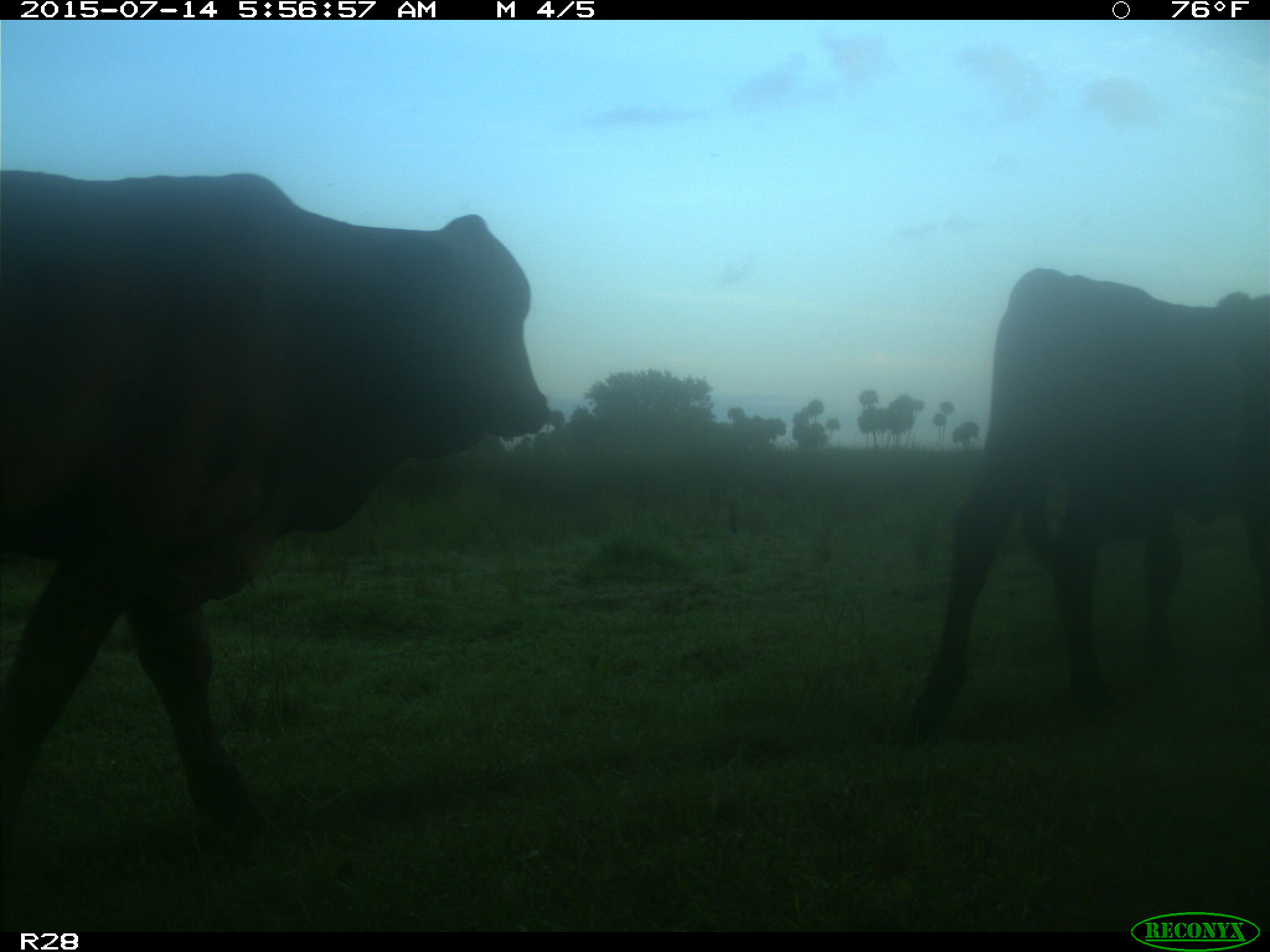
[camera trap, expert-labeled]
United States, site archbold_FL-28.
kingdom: Animalia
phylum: Chordata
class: Mammalia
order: Artiodactyla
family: Bovidae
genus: Bos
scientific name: Bos taurus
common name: domestic cow